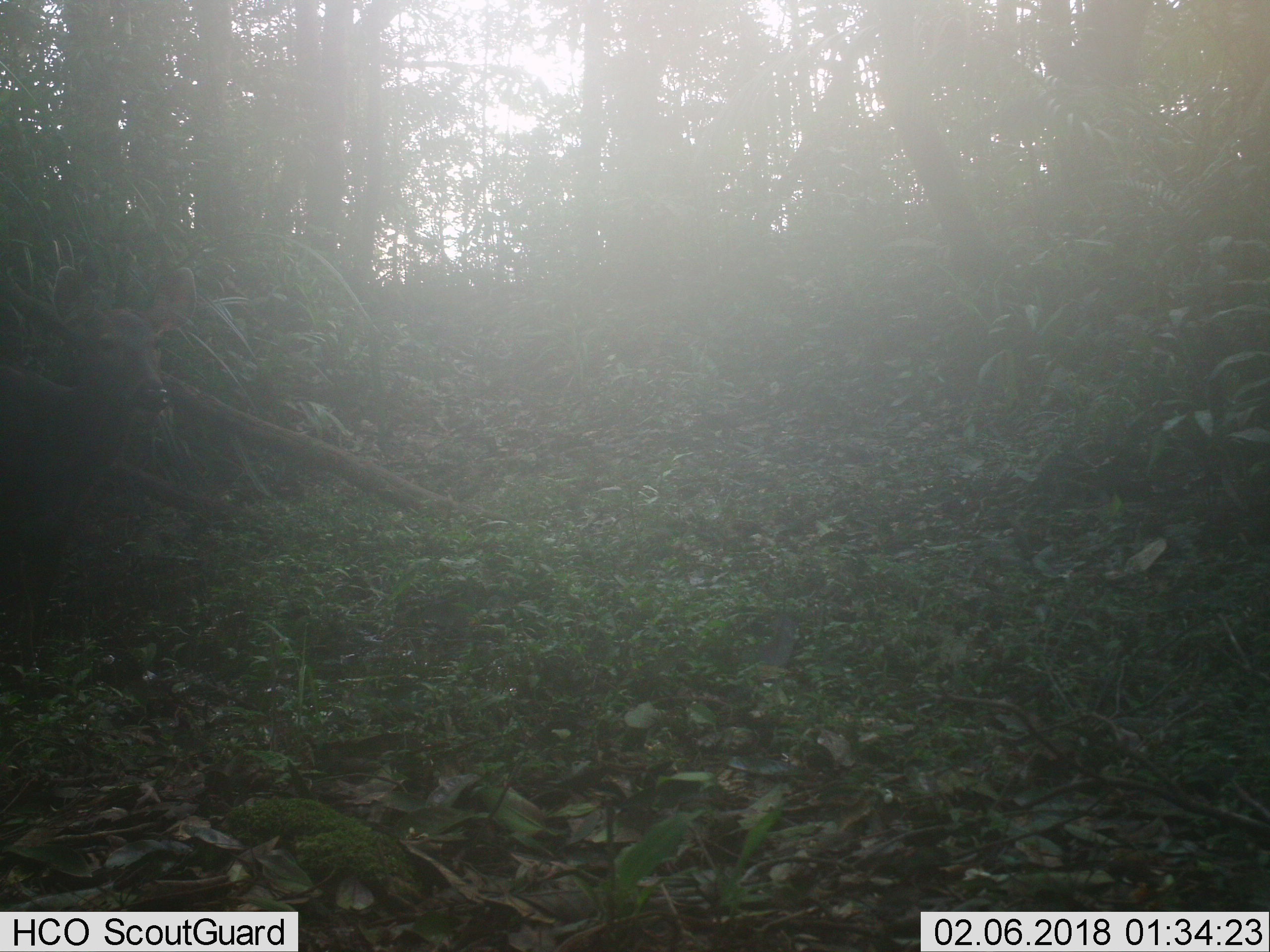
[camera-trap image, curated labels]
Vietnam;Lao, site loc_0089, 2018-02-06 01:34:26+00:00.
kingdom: Animalia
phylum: Chordata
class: Mammalia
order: Artiodactyla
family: Cervidae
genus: Rusa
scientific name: Rusa unicolor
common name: sambar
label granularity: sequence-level